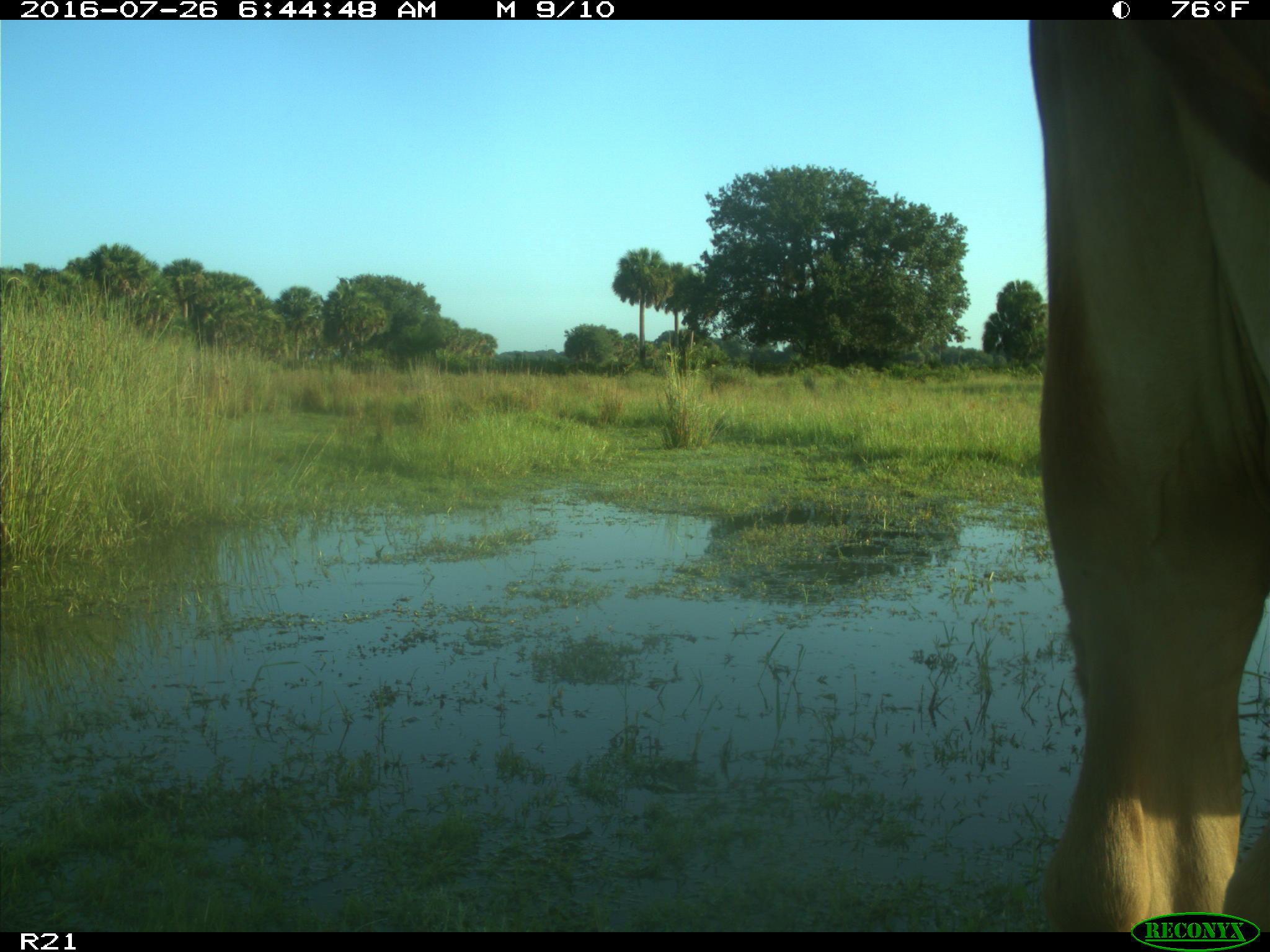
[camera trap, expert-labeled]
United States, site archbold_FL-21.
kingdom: Animalia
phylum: Chordata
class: Mammalia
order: Artiodactyla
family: Bovidae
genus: Bos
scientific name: Bos taurus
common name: domestic cow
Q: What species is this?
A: Bos taurus (domestic cow).